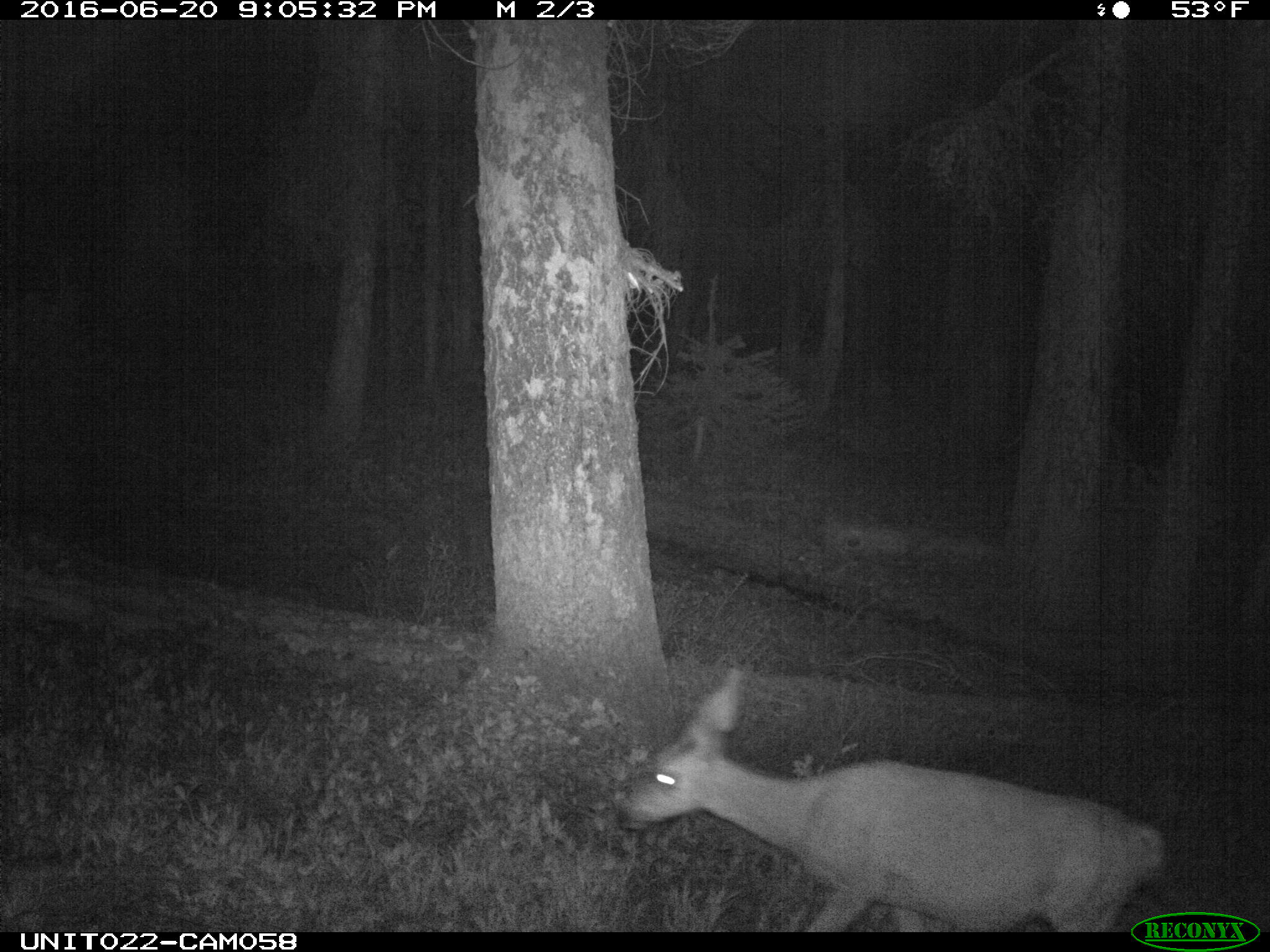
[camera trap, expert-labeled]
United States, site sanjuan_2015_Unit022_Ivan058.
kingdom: Animalia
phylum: Chordata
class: Mammalia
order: Artiodactyla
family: Cervidae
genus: Odocoileus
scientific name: Odocoileus hemionus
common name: mule deer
Odocoileus hemionus (mule deer).